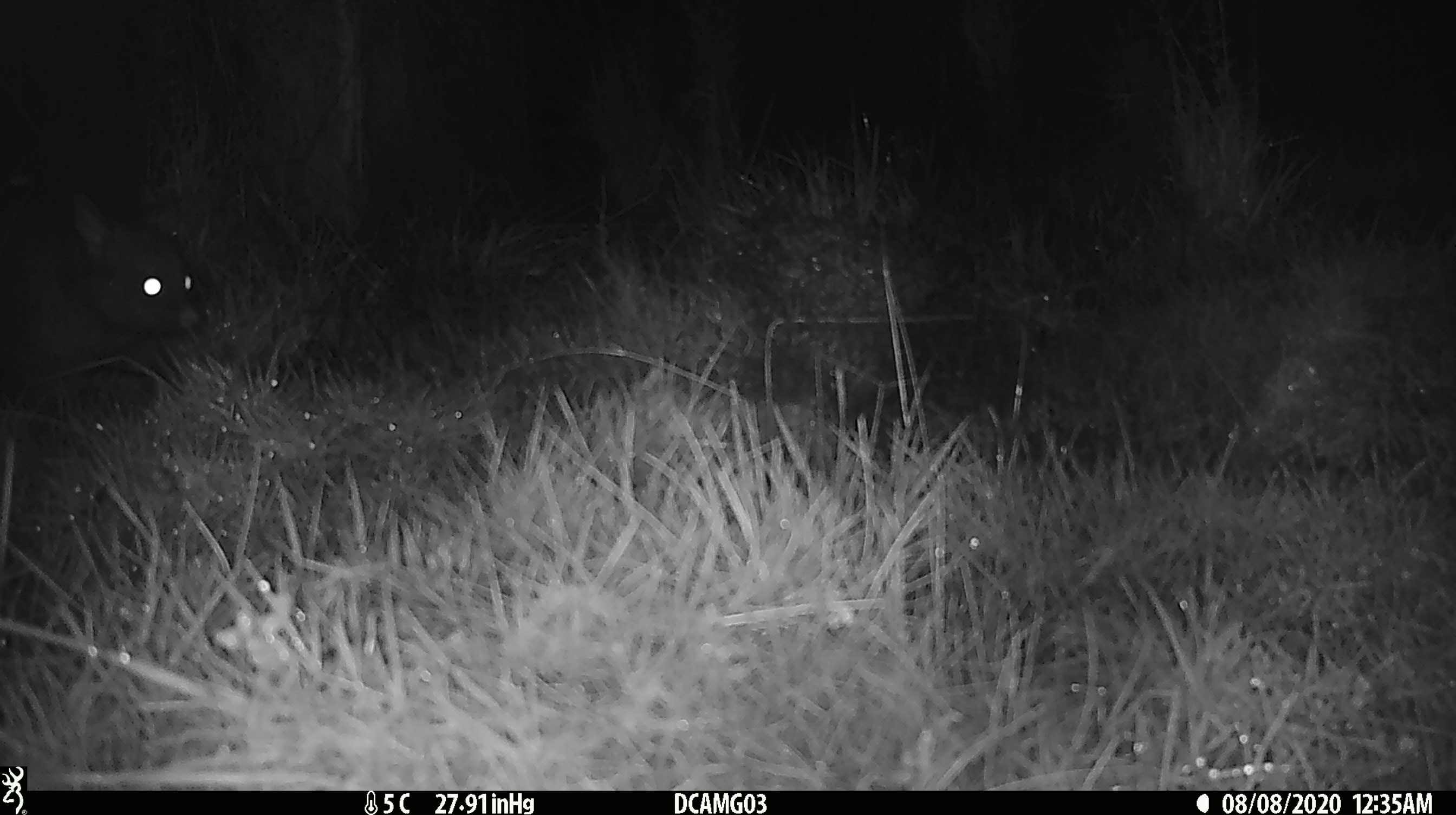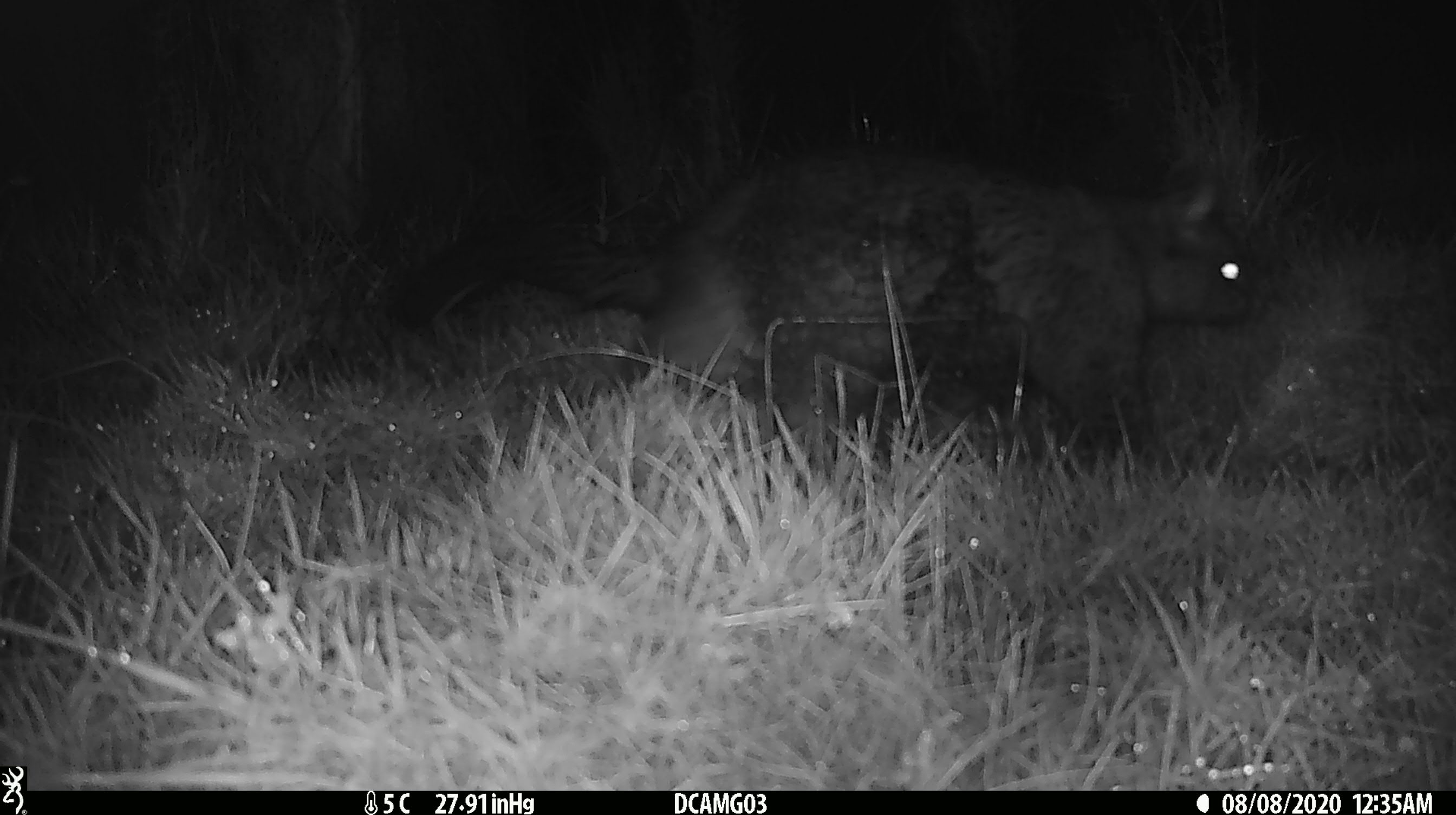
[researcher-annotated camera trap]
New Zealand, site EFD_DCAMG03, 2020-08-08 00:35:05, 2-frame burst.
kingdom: Animalia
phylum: Chordata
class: Mammalia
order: Diprotodontia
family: Phalangeridae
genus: Trichosurus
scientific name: Trichosurus vulpecula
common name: common brushtail possum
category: possum